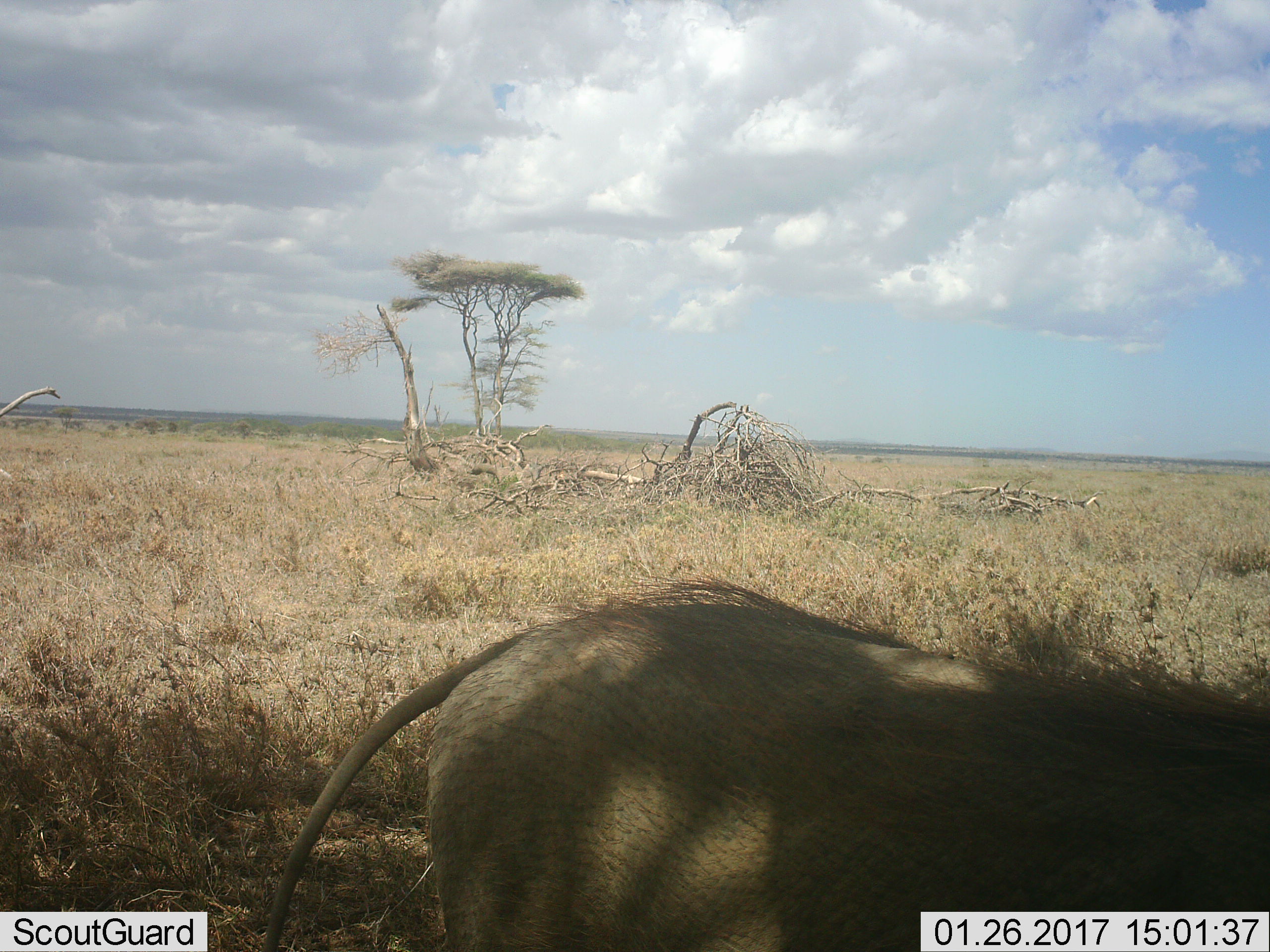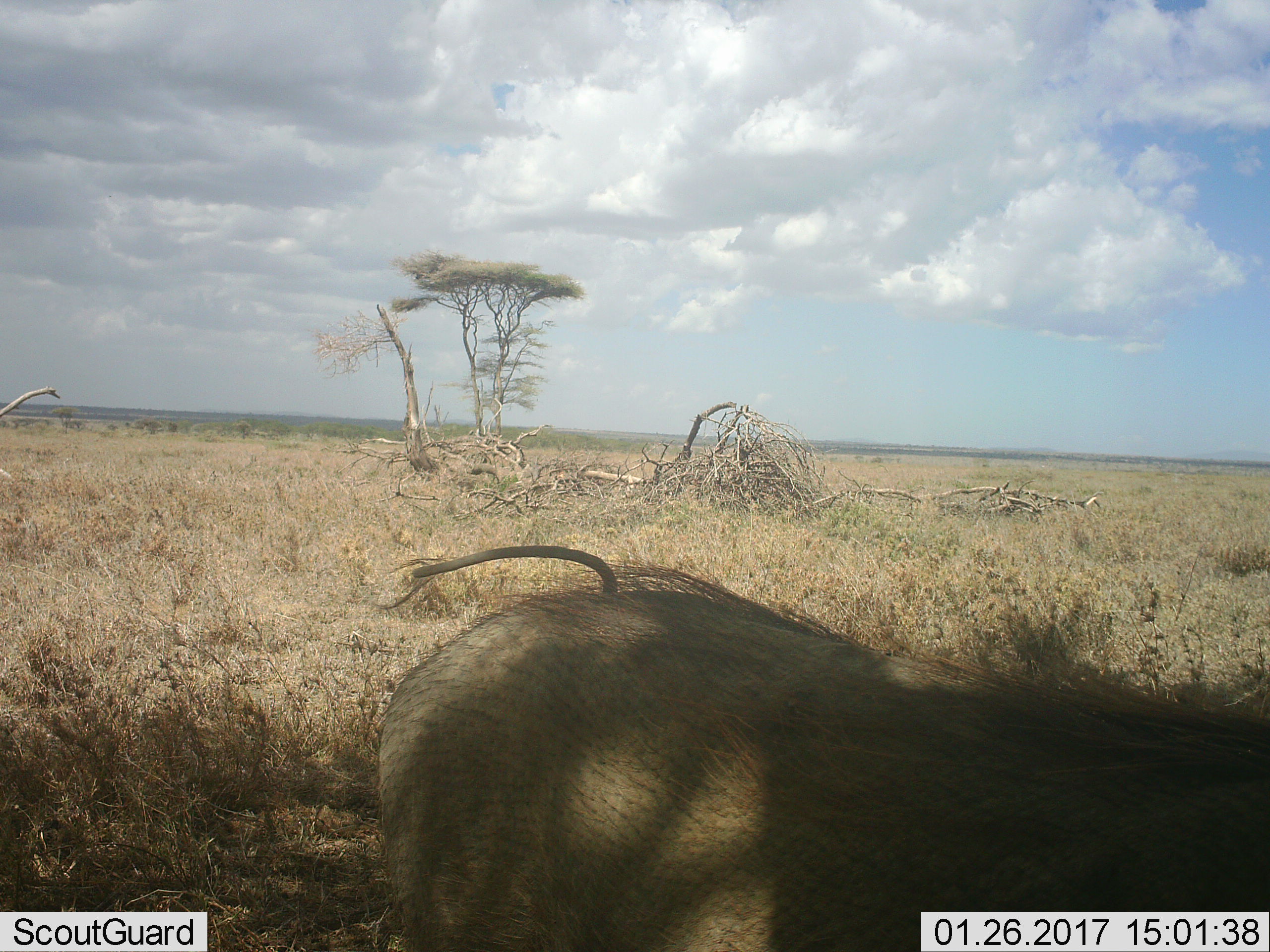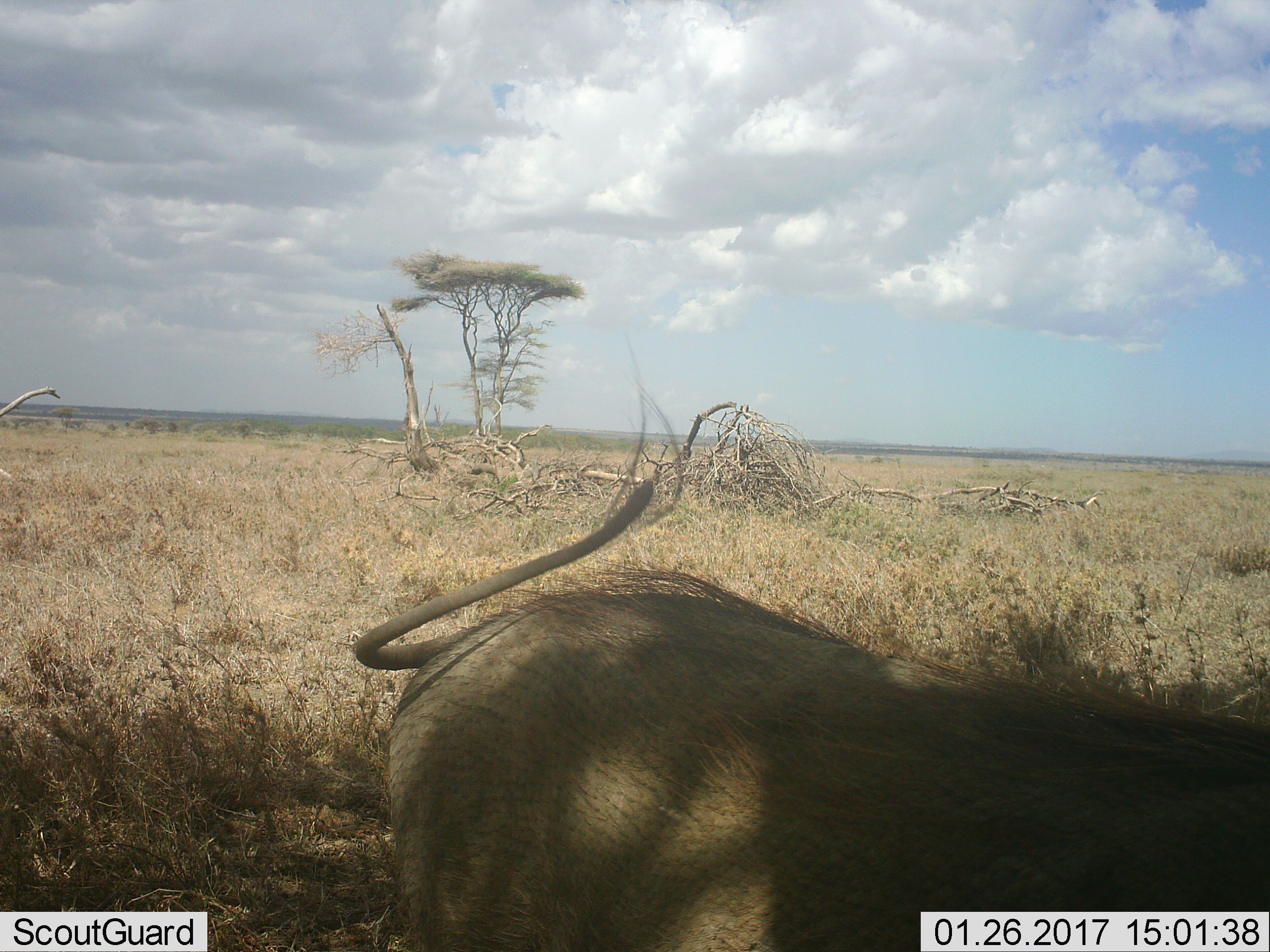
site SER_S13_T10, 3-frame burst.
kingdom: Animalia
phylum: Chordata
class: Mammalia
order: Artiodactyla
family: Suidae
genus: Phacochoerus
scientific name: Phacochoerus africanus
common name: warthog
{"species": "warthog (Phacochoerus africanus)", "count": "1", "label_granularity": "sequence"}